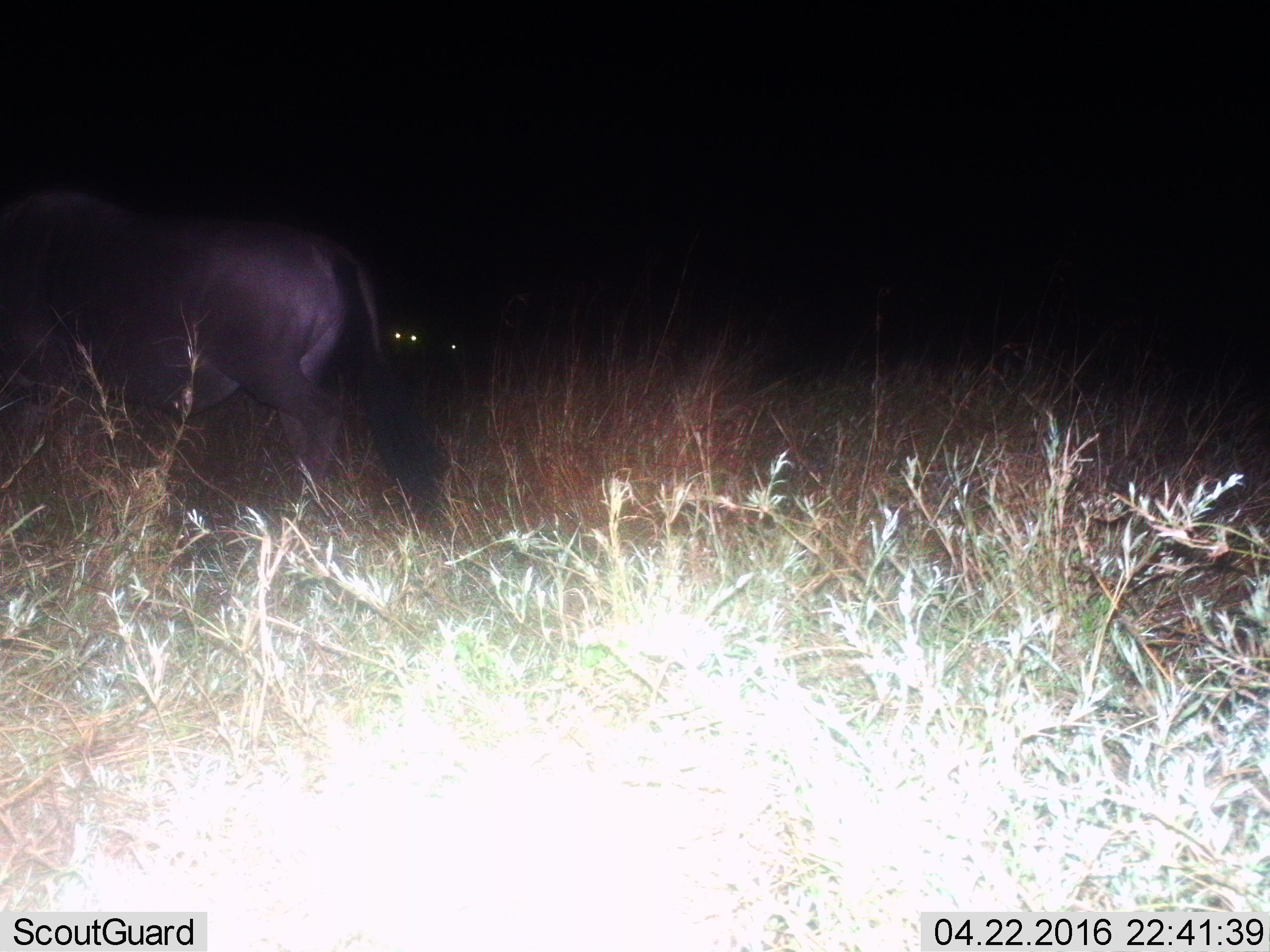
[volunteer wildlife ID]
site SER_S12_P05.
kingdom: Animalia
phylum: Chordata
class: Mammalia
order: Artiodactyla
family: Bovidae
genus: Connochaetes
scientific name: Connochaetes taurinus taurinus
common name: blue wildebeest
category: wildebeestblue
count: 1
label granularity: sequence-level